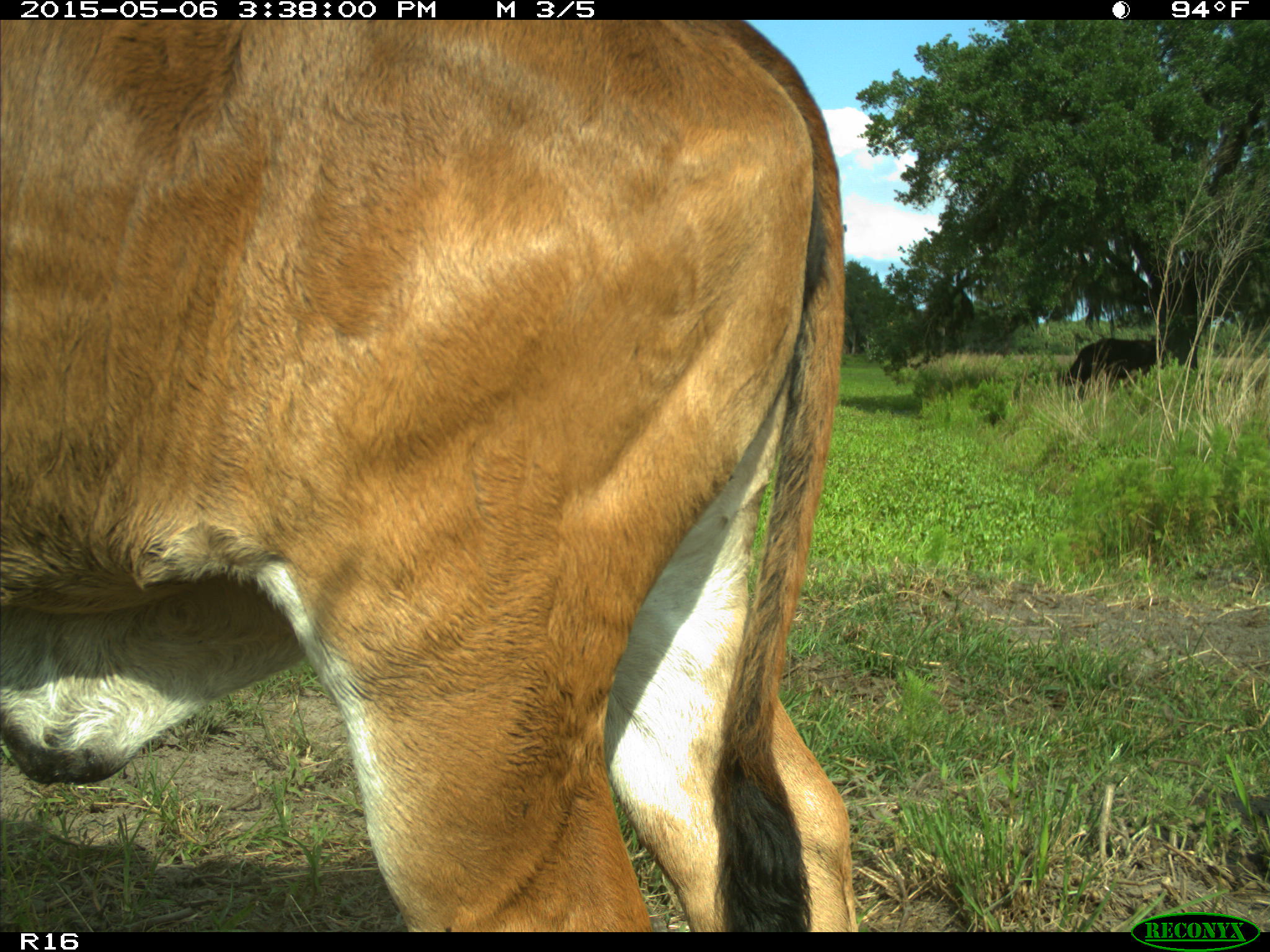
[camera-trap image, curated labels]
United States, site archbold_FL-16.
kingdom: Animalia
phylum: Chordata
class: Mammalia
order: Artiodactyla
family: Bovidae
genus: Bos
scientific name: Bos taurus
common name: domestic cow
Bos taurus (domestic cow).